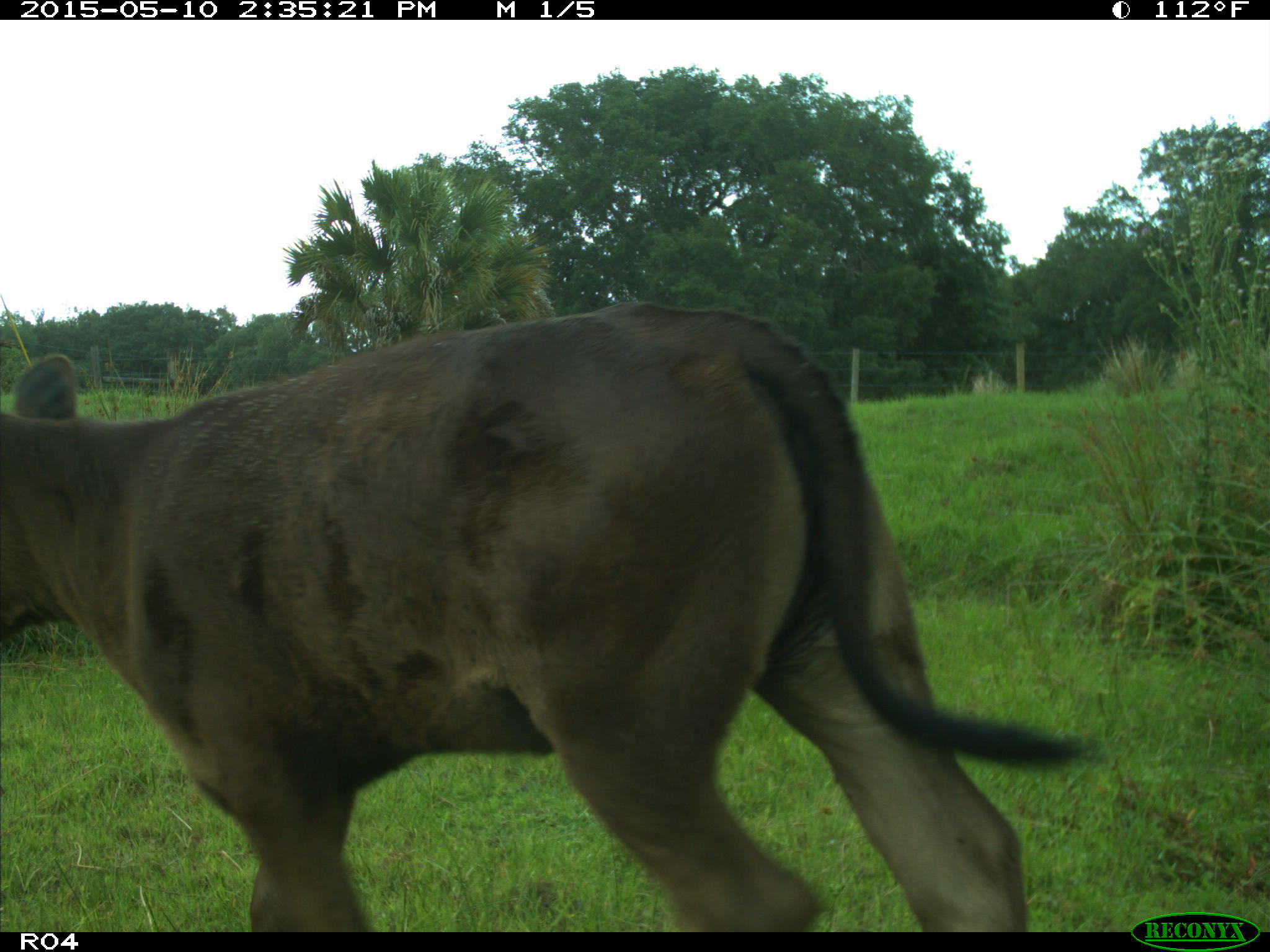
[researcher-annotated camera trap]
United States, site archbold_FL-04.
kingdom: Animalia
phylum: Chordata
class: Mammalia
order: Artiodactyla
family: Bovidae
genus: Bos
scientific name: Bos taurus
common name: domestic cow